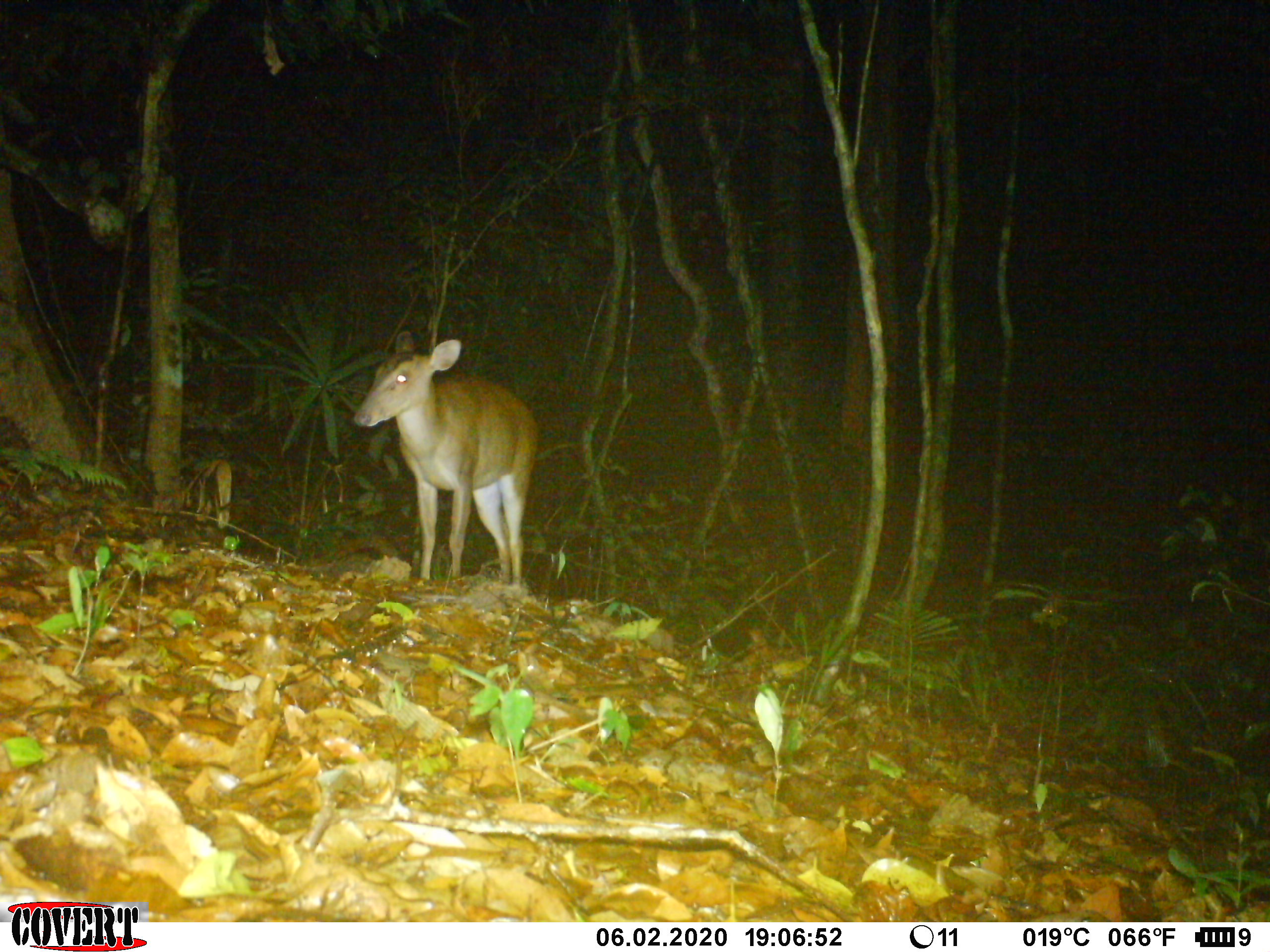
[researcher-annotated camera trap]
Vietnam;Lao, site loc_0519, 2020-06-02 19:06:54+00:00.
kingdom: Animalia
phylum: Chordata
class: Mammalia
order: Artiodactyla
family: Cervidae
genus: Muntiacus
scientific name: Muntiacus vuquangensis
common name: large-antlered muntjac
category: large antlered muntjac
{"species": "large antlered muntjac (large-antlered muntjac) (Muntiacus vuquangensis)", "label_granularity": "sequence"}